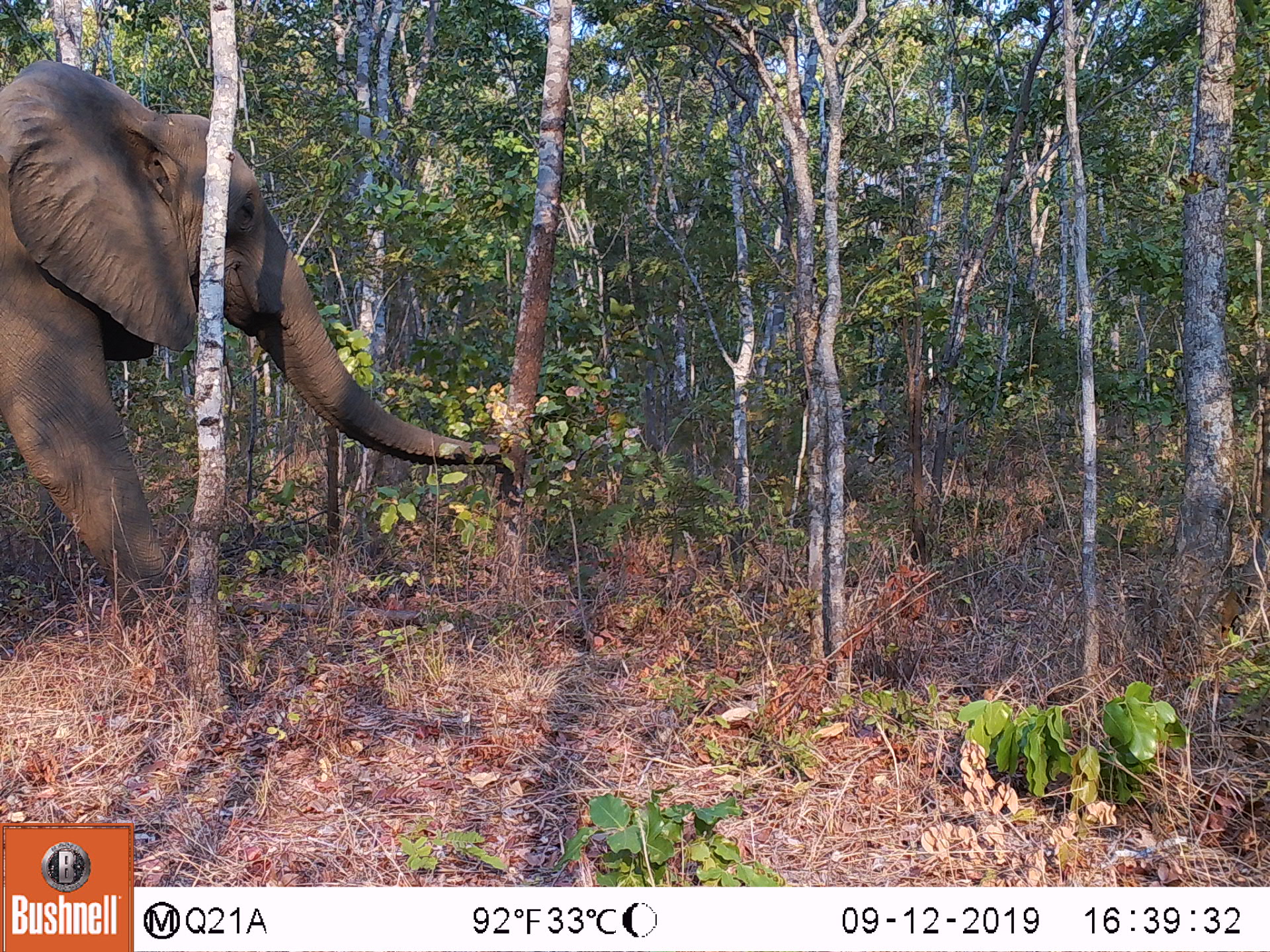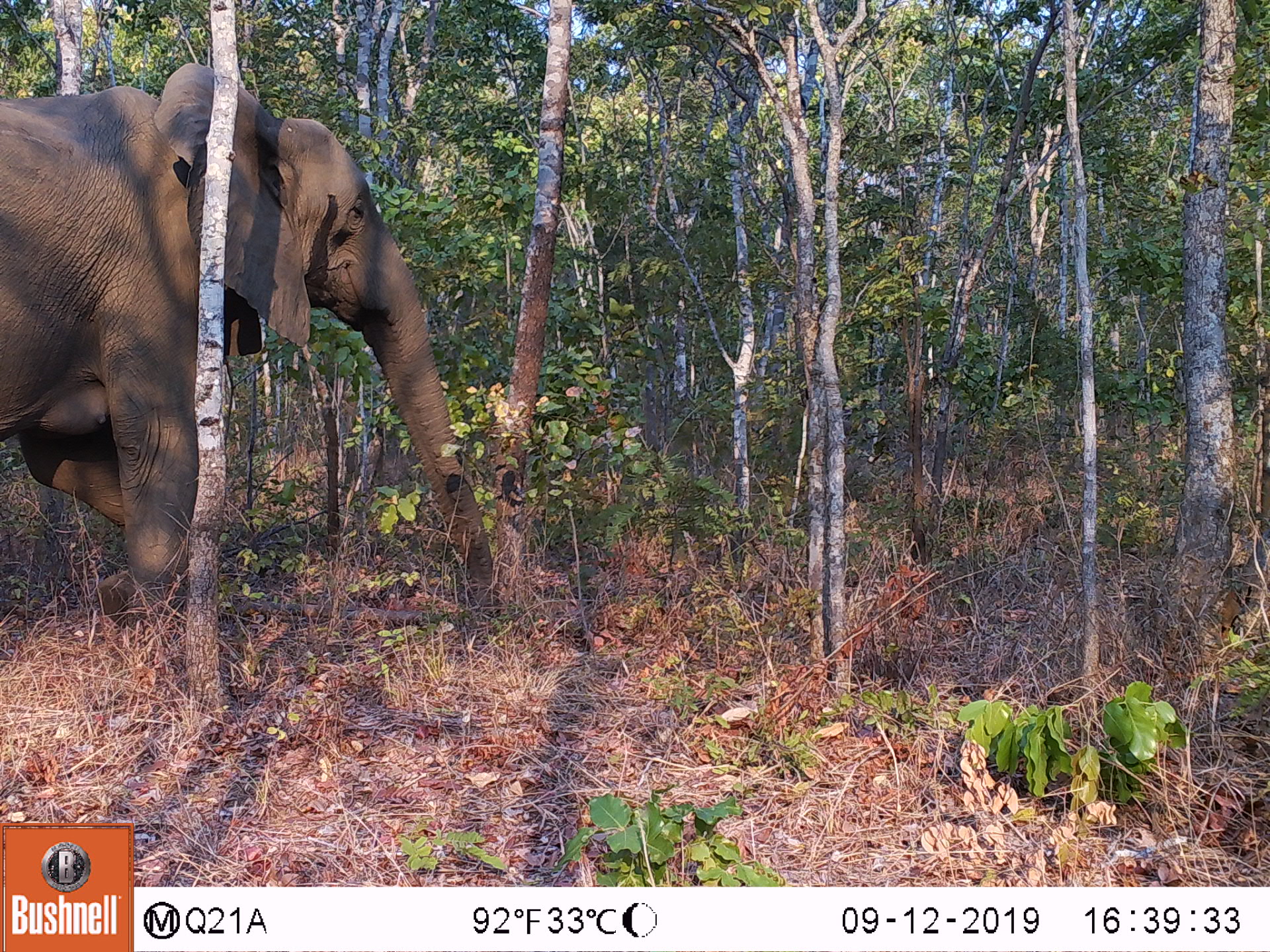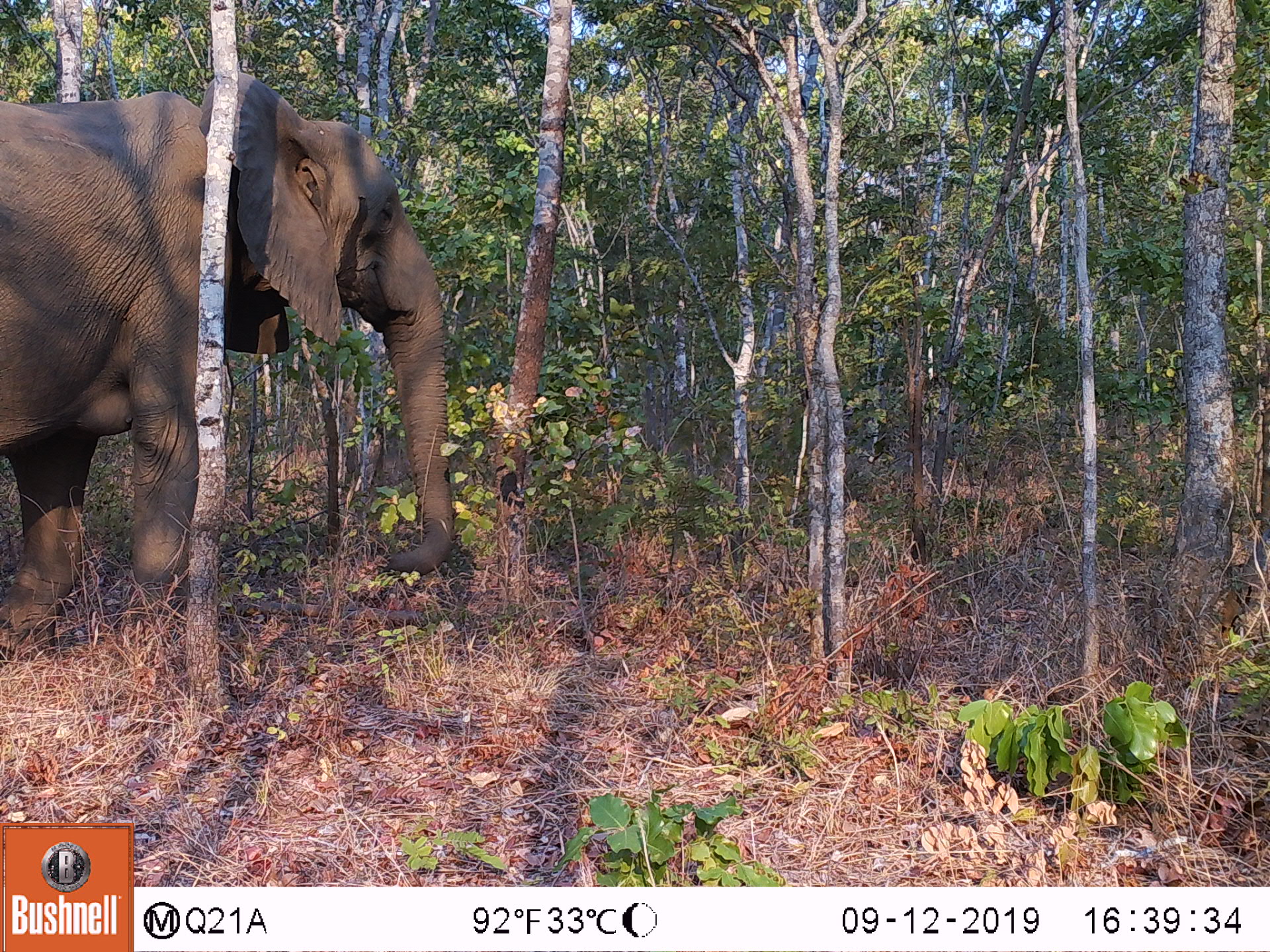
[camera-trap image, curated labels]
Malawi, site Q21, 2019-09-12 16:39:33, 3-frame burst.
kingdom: Animalia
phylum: Chordata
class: Mammalia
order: Proboscidea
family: Elephantidae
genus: Loxodonta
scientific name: Loxodonta africana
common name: african savanna elephant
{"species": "african savanna elephant (Loxodonta africana)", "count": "1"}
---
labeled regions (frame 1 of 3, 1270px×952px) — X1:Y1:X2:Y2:
african savanna elephant: 0:57:513:628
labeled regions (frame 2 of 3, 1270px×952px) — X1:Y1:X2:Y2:
african savanna elephant: 0:53:510:632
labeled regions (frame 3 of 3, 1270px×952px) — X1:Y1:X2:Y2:
african savanna elephant: 0:67:465:672